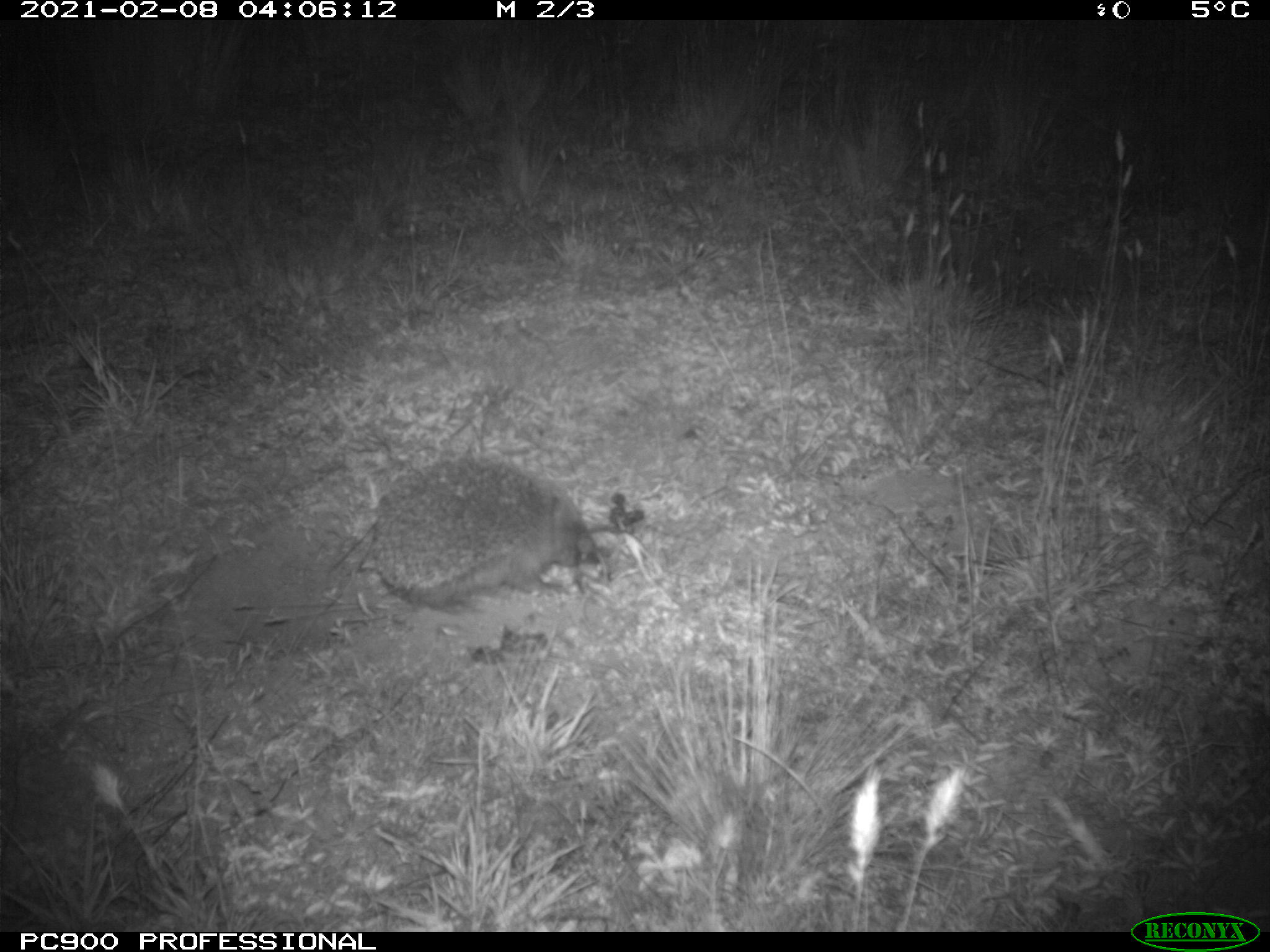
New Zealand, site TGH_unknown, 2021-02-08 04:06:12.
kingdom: Animalia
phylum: Chordata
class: Mammalia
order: Eulipotyphla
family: Erinaceidae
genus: Erinaceus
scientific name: Erinaceus europaeus europaeus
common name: european hedgehog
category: hedgehog